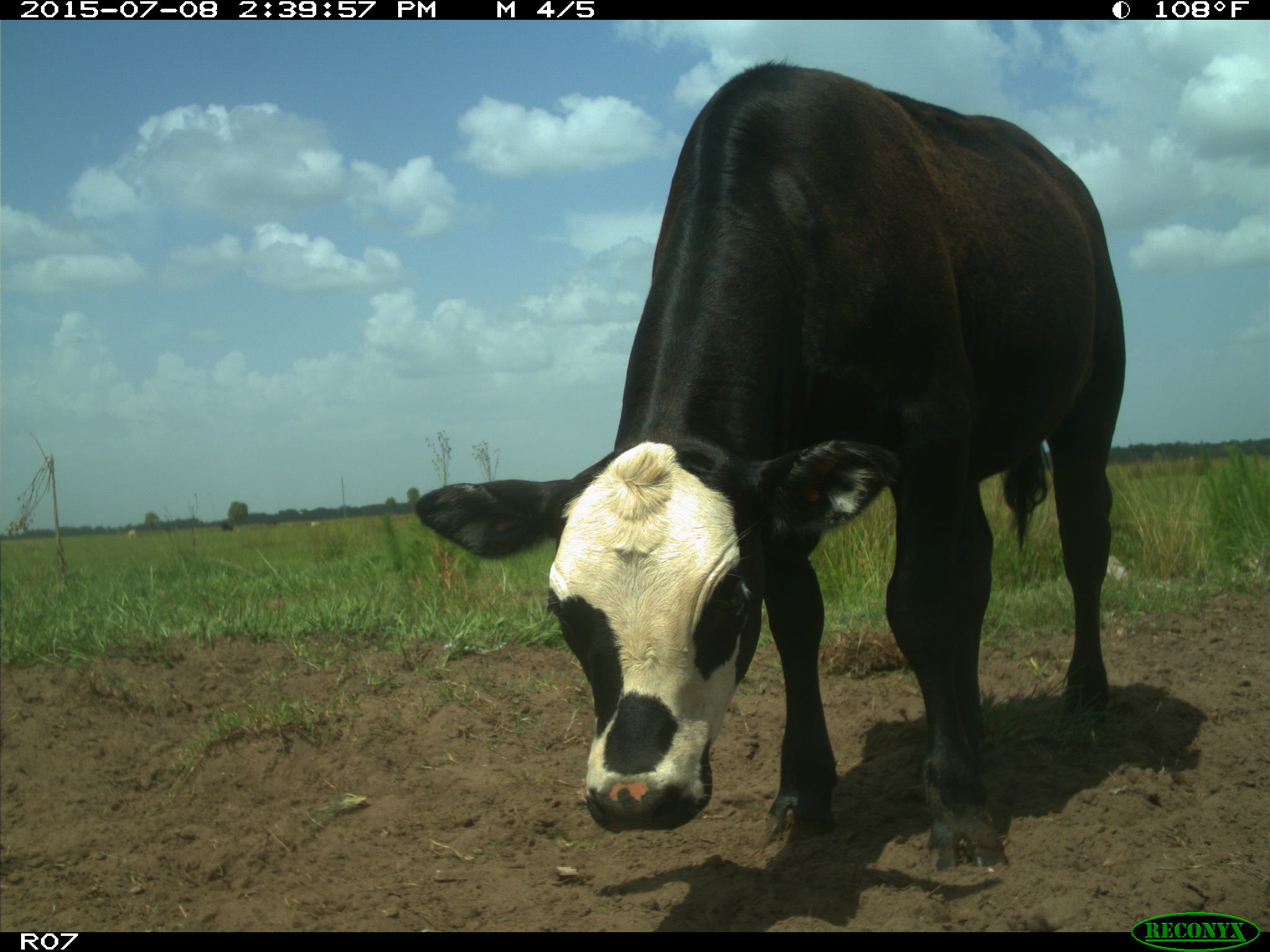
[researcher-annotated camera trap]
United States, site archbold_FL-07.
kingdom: Animalia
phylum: Chordata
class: Mammalia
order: Artiodactyla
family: Bovidae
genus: Bos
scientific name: Bos taurus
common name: domestic cow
Bos taurus (domestic cow).